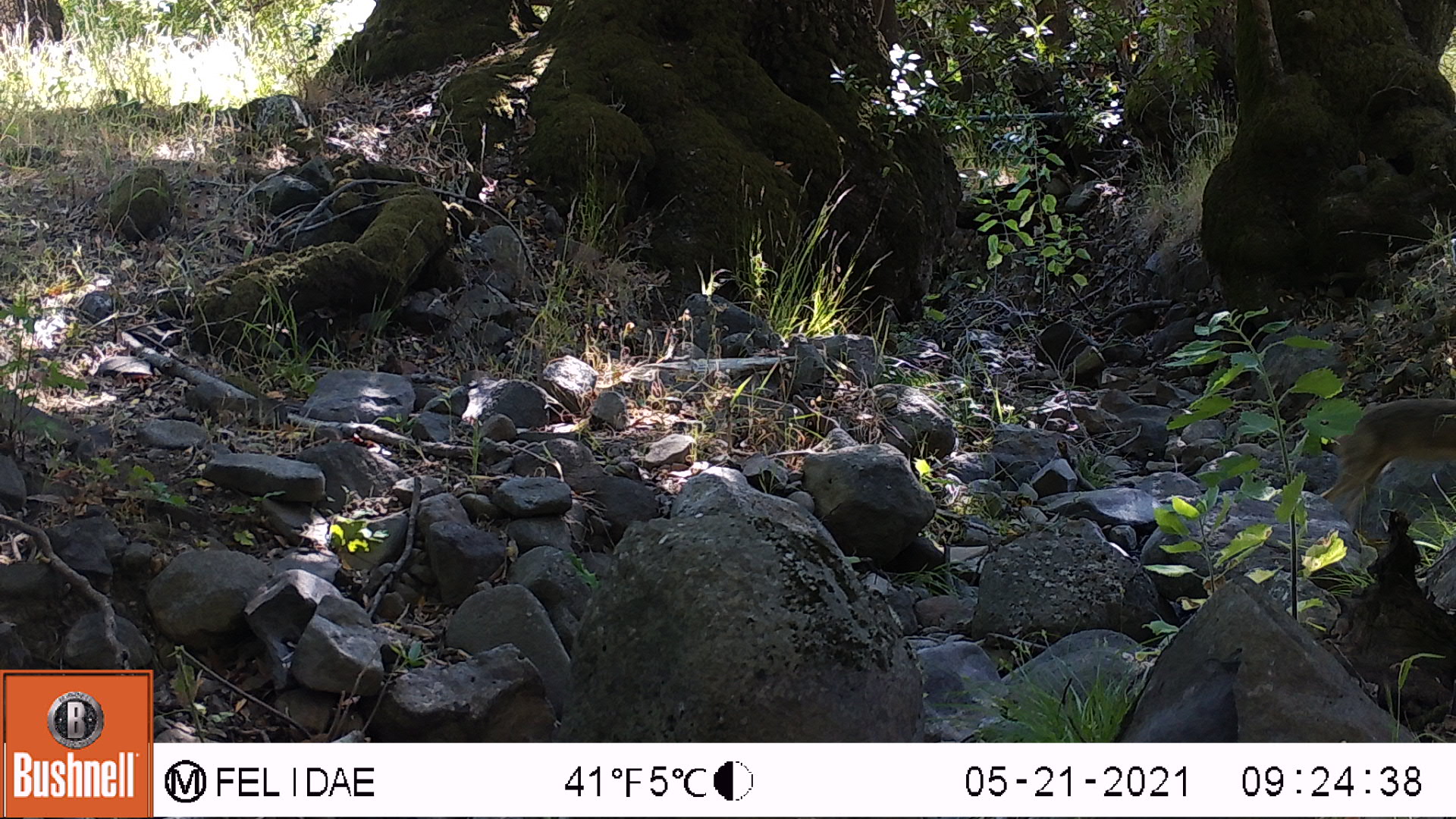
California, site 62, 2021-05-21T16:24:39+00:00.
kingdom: Animalia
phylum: Chordata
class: Mammalia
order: Lagomorpha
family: Leporidae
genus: Lepus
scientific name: Lepus californicus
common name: black-tailed jackrabbit